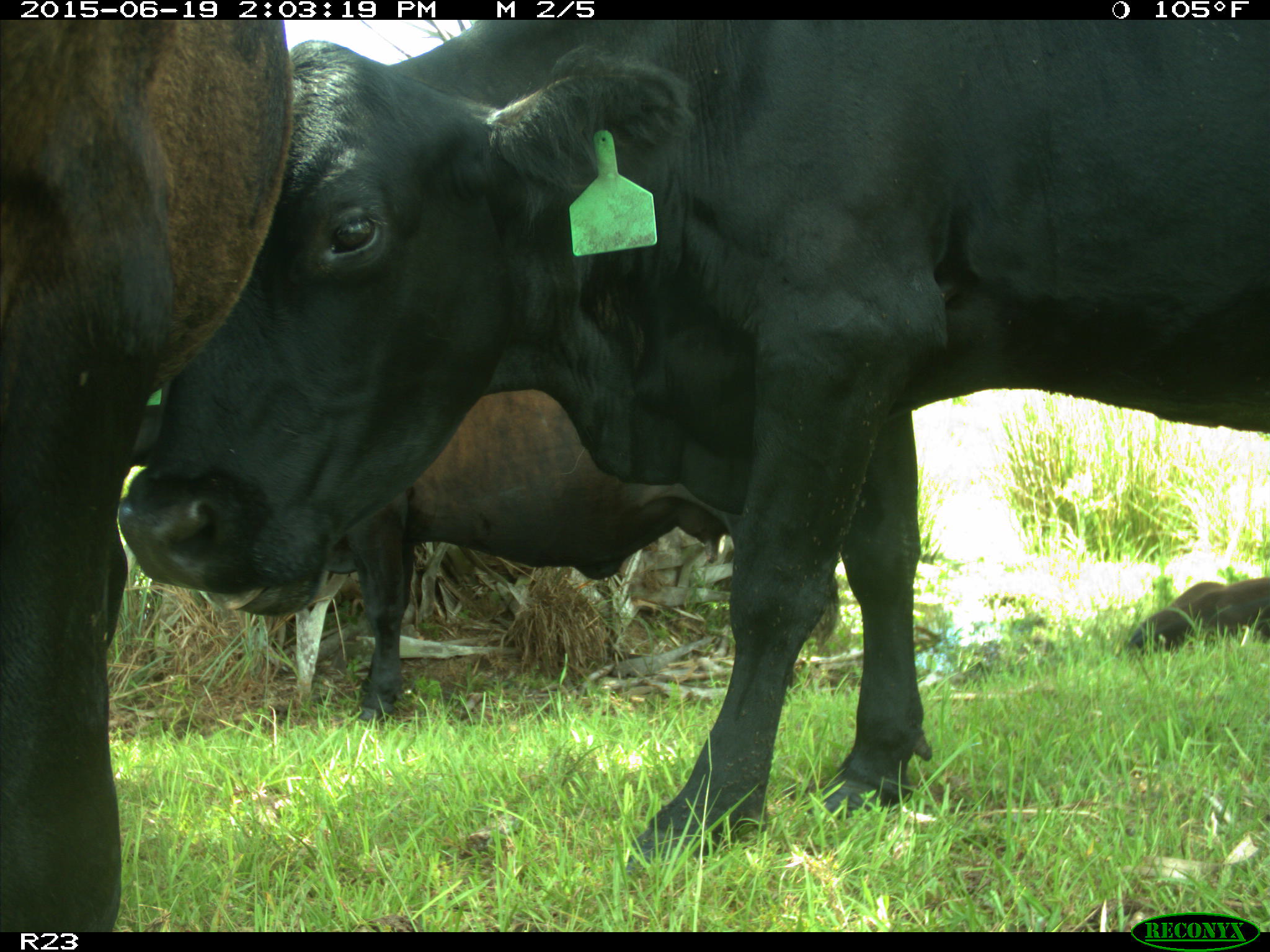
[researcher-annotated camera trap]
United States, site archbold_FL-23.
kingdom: Animalia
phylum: Chordata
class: Aves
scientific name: Aves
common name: birds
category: unidentified bird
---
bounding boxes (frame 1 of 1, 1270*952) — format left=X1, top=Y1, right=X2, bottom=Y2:
animal: left=119, top=21, right=1269, bottom=876; left=0, top=21, right=295, bottom=933; left=284, top=390, right=838, bottom=726; left=1129, top=576, right=1269, bottom=652